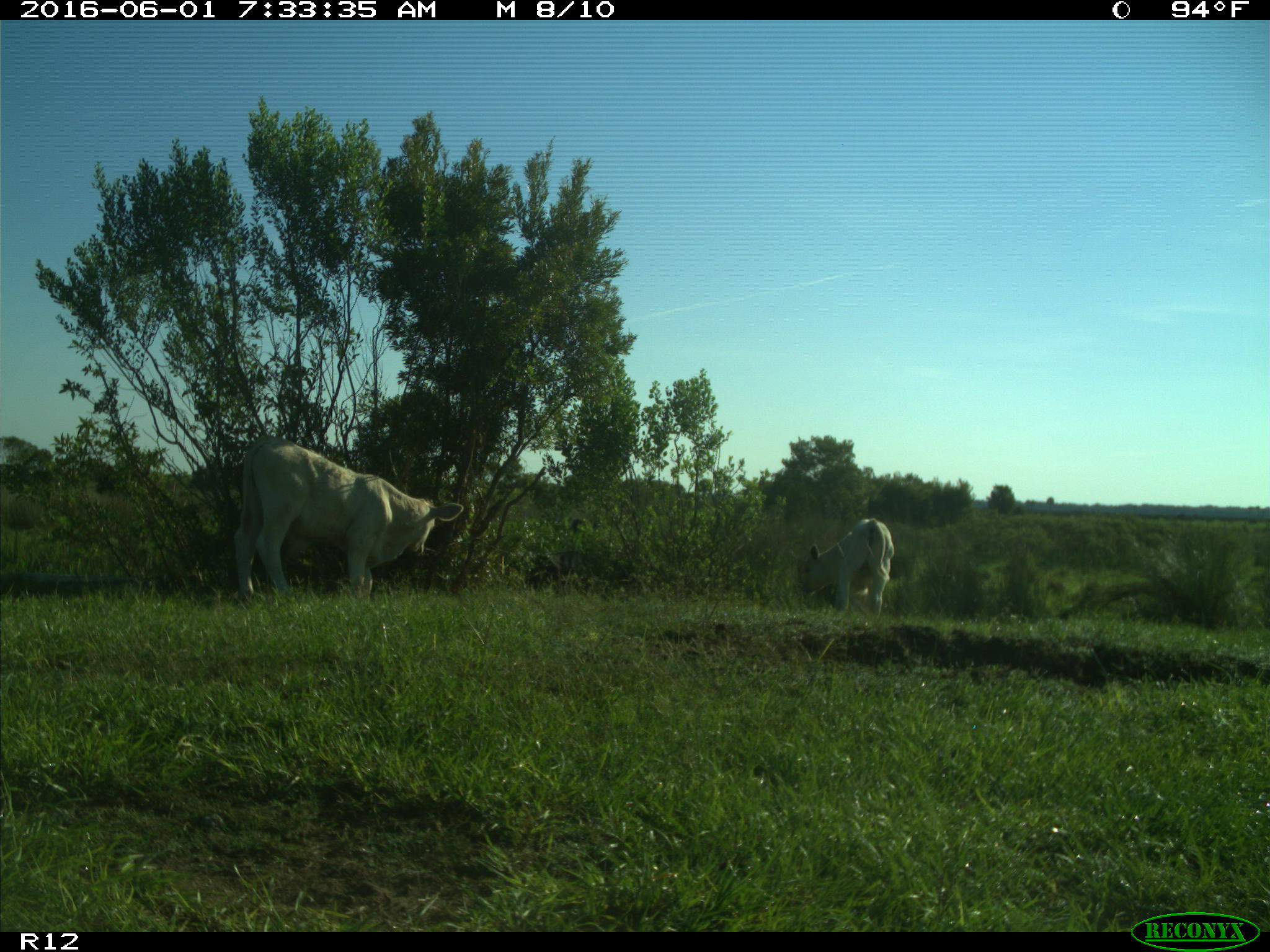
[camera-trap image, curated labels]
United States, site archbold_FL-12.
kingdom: Animalia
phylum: Chordata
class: Mammalia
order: Artiodactyla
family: Bovidae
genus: Bos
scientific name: Bos taurus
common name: domestic cow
Bos taurus (domestic cow).